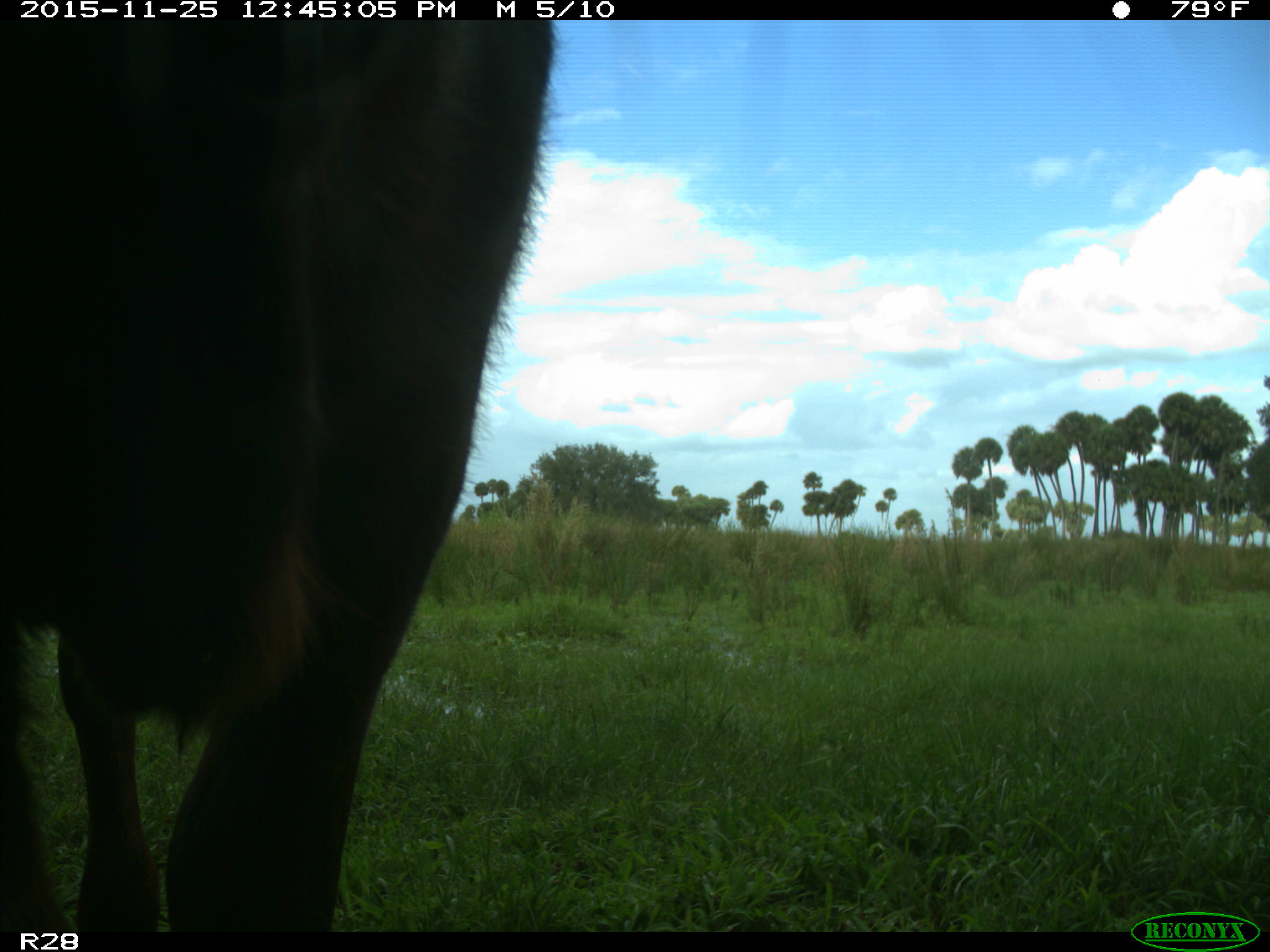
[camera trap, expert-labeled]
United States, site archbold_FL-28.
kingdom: Animalia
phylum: Chordata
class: Mammalia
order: Artiodactyla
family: Bovidae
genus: Bos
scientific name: Bos taurus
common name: domestic cow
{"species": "Bos taurus (domestic cow)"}